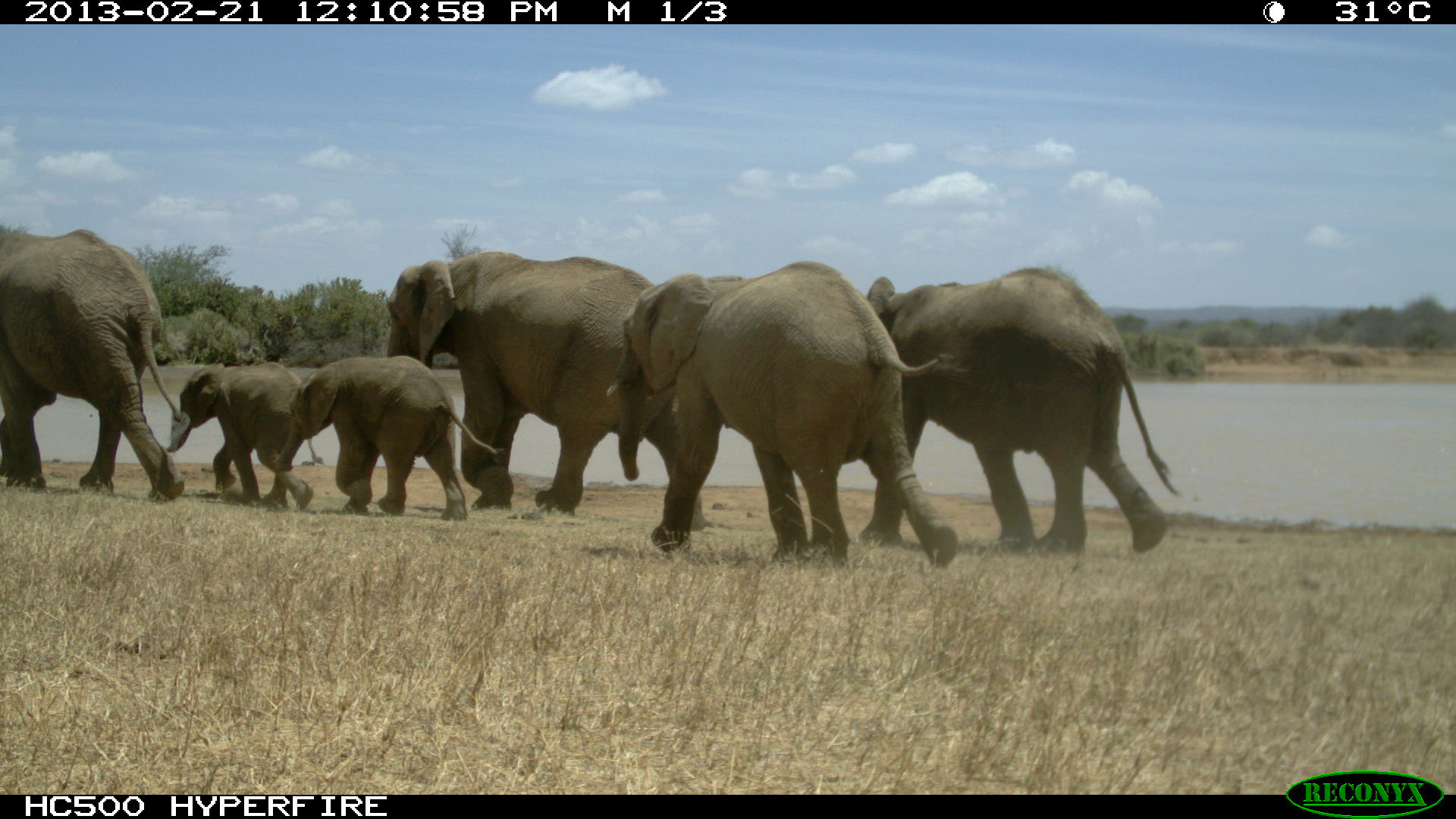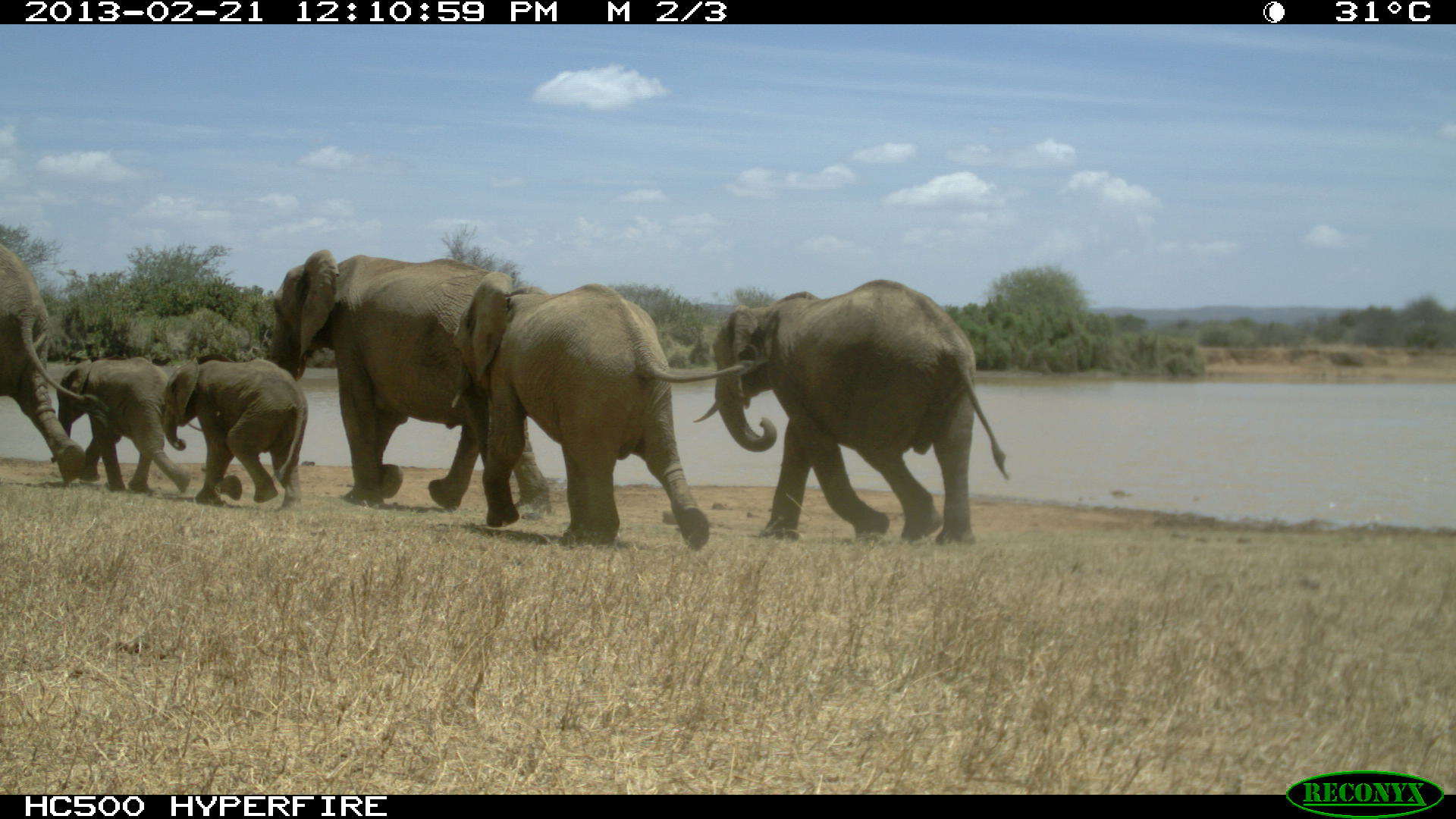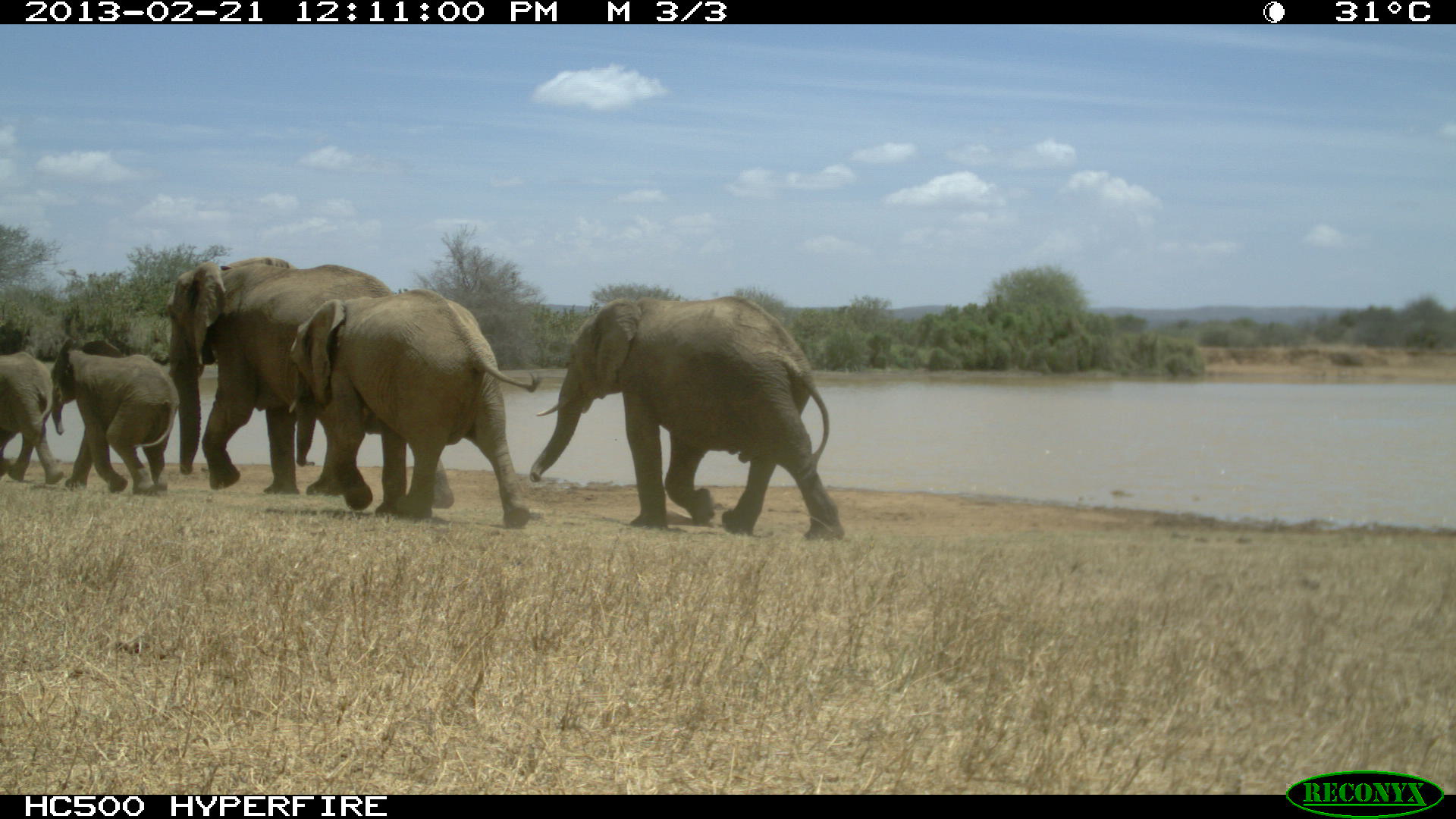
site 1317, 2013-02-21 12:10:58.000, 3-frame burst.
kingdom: Animalia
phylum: Chordata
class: Mammalia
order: Proboscidea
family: Elephantidae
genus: Loxodonta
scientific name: Loxodonta africana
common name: african bush elephant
Loxodonta africana (african bush elephant), count 6.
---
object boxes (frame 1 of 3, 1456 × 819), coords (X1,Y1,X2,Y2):
loxodonta africana: (606,261,960,568); (854,266,1182,554); (384,250,707,533); (0,223,187,503); (274,355,506,521); (167,362,324,510)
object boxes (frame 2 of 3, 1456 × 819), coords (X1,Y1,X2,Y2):
loxodonta africana: (449,271,766,549); (691,279,1009,546); (262,248,553,524); (0,233,108,485); (163,353,308,511); (51,357,191,494)